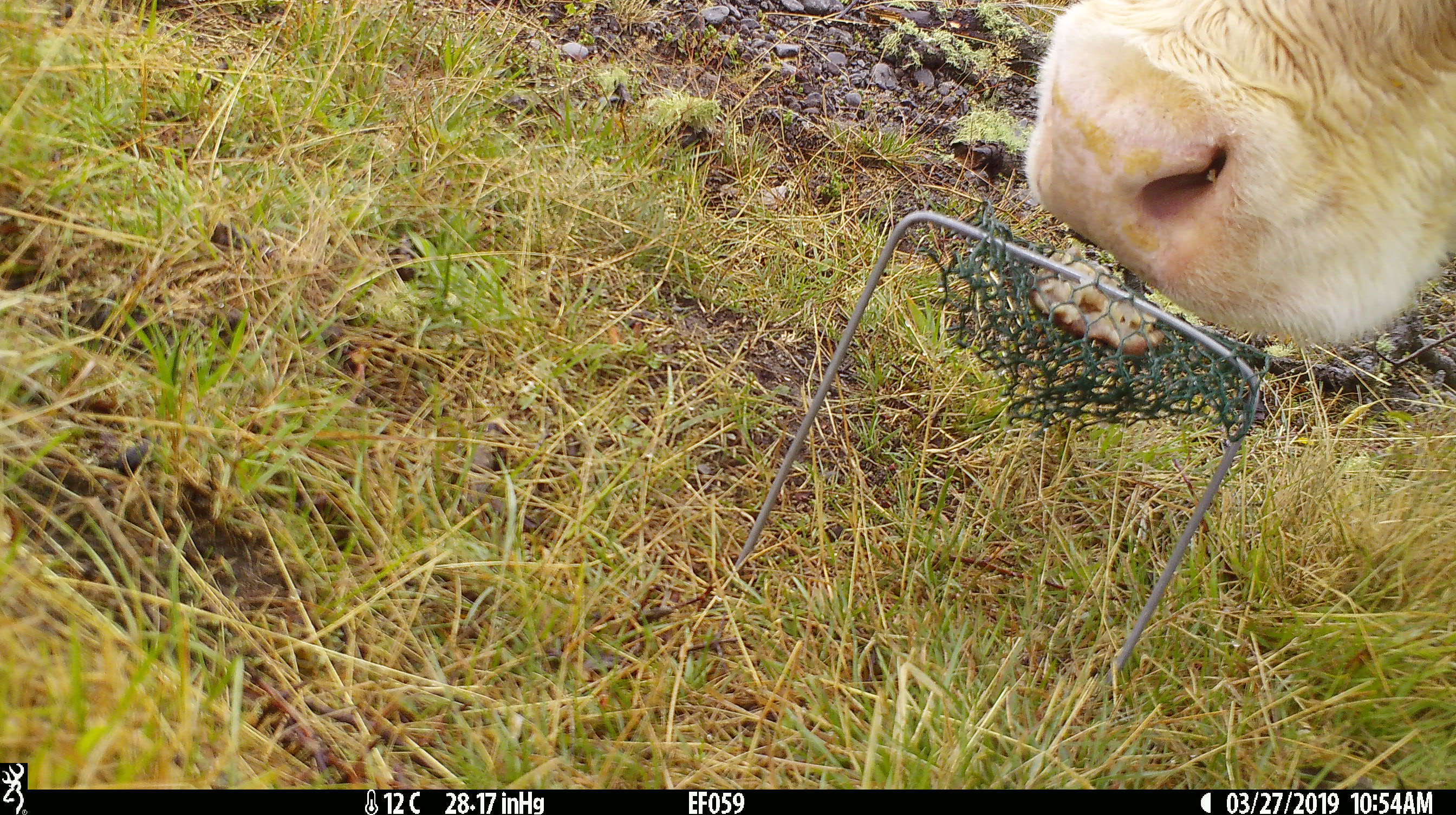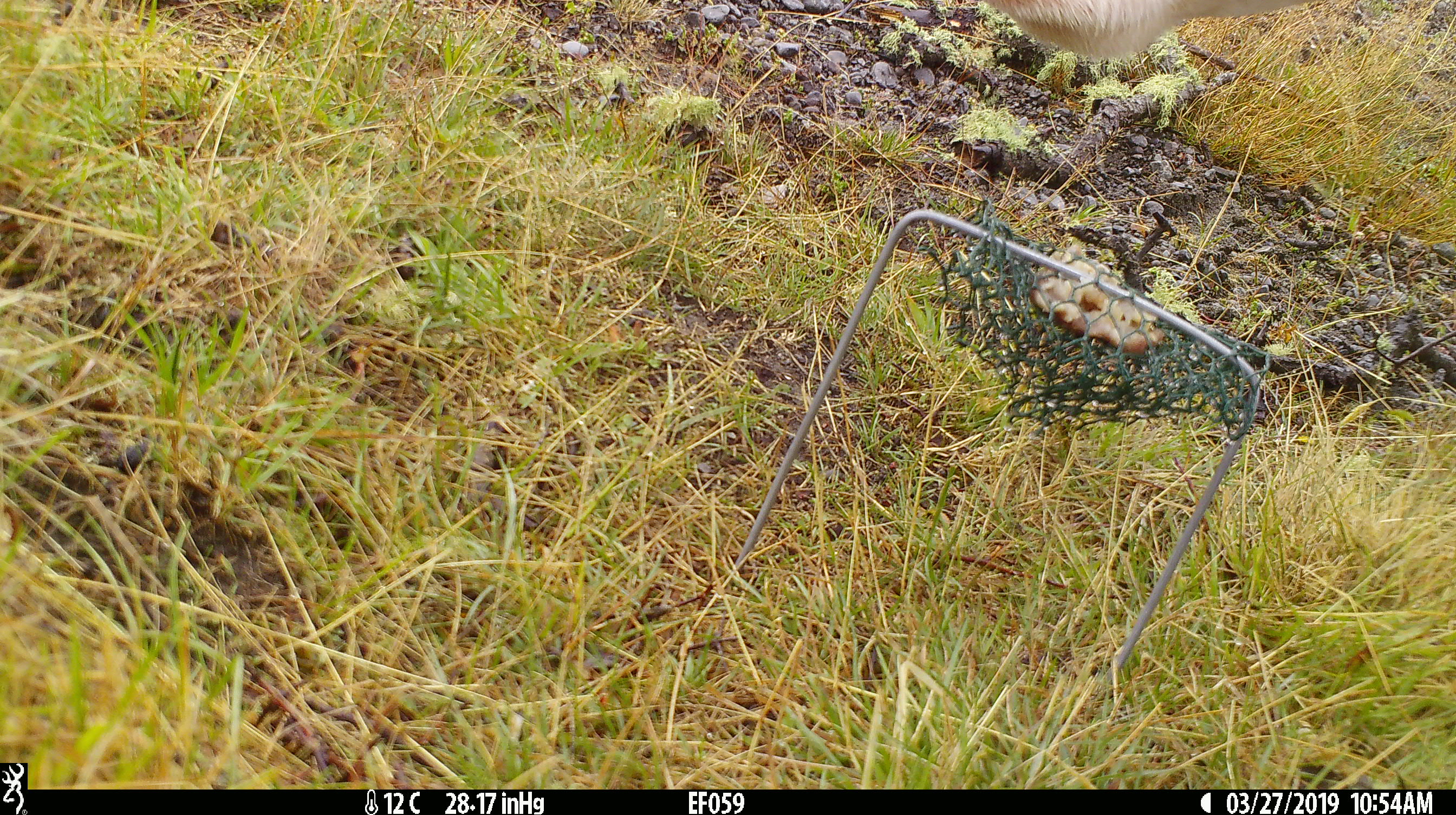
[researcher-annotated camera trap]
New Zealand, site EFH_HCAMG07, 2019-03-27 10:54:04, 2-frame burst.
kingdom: Animalia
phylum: Chordata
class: Mammalia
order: Artiodactyla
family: Bovidae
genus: Bos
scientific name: Bos taurus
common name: domestic cow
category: cow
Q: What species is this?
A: Cow (domestic cow) (Bos taurus).